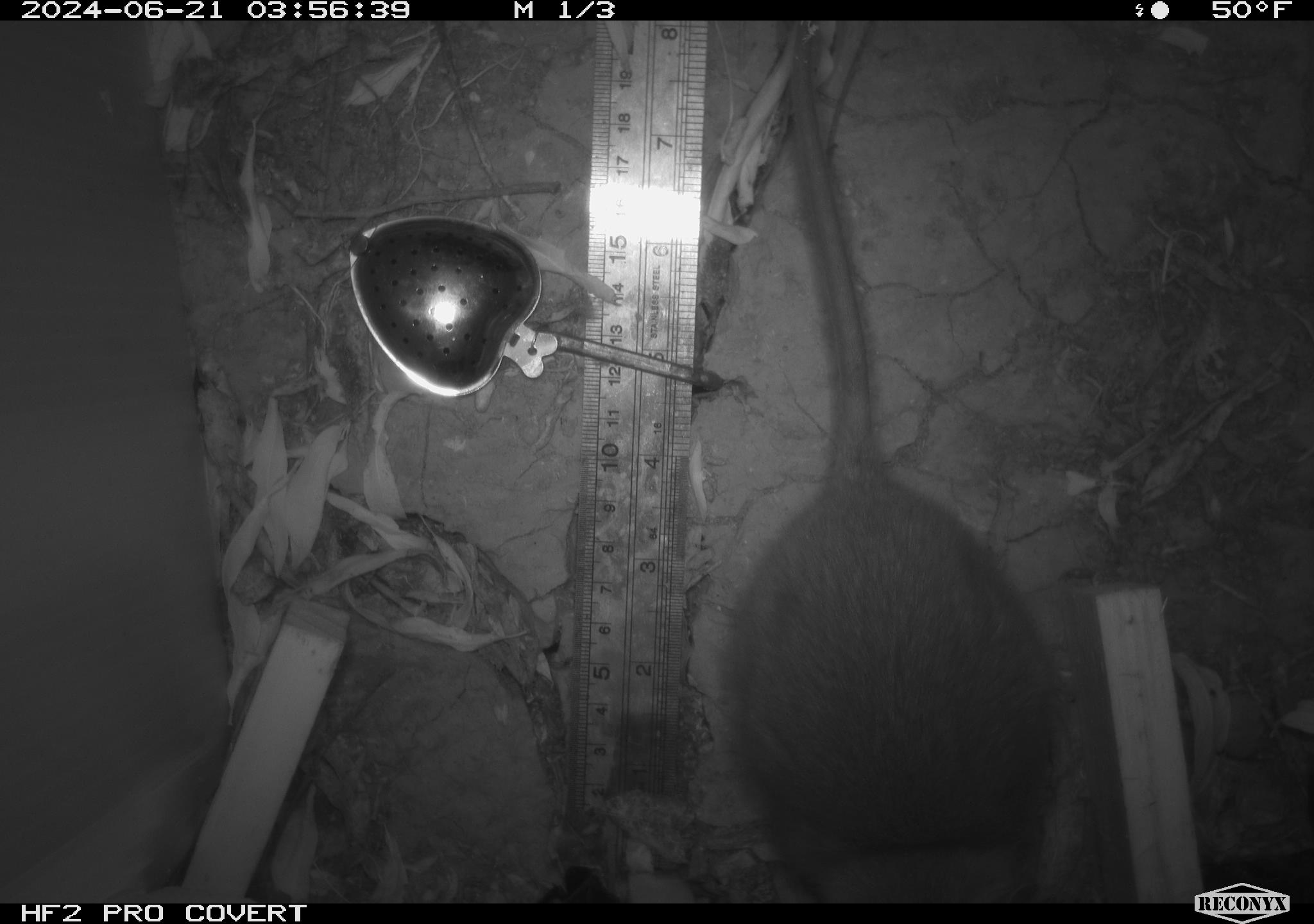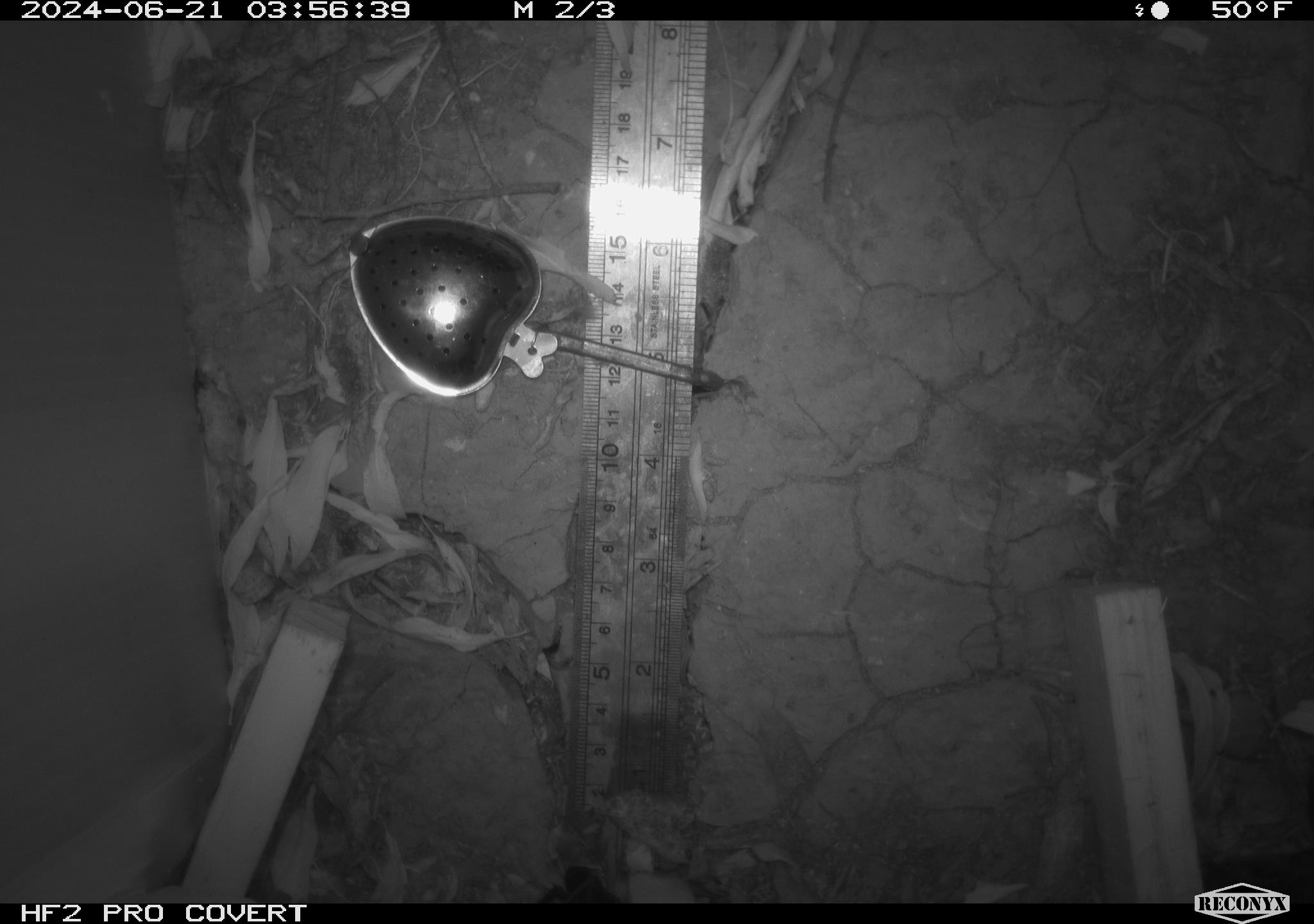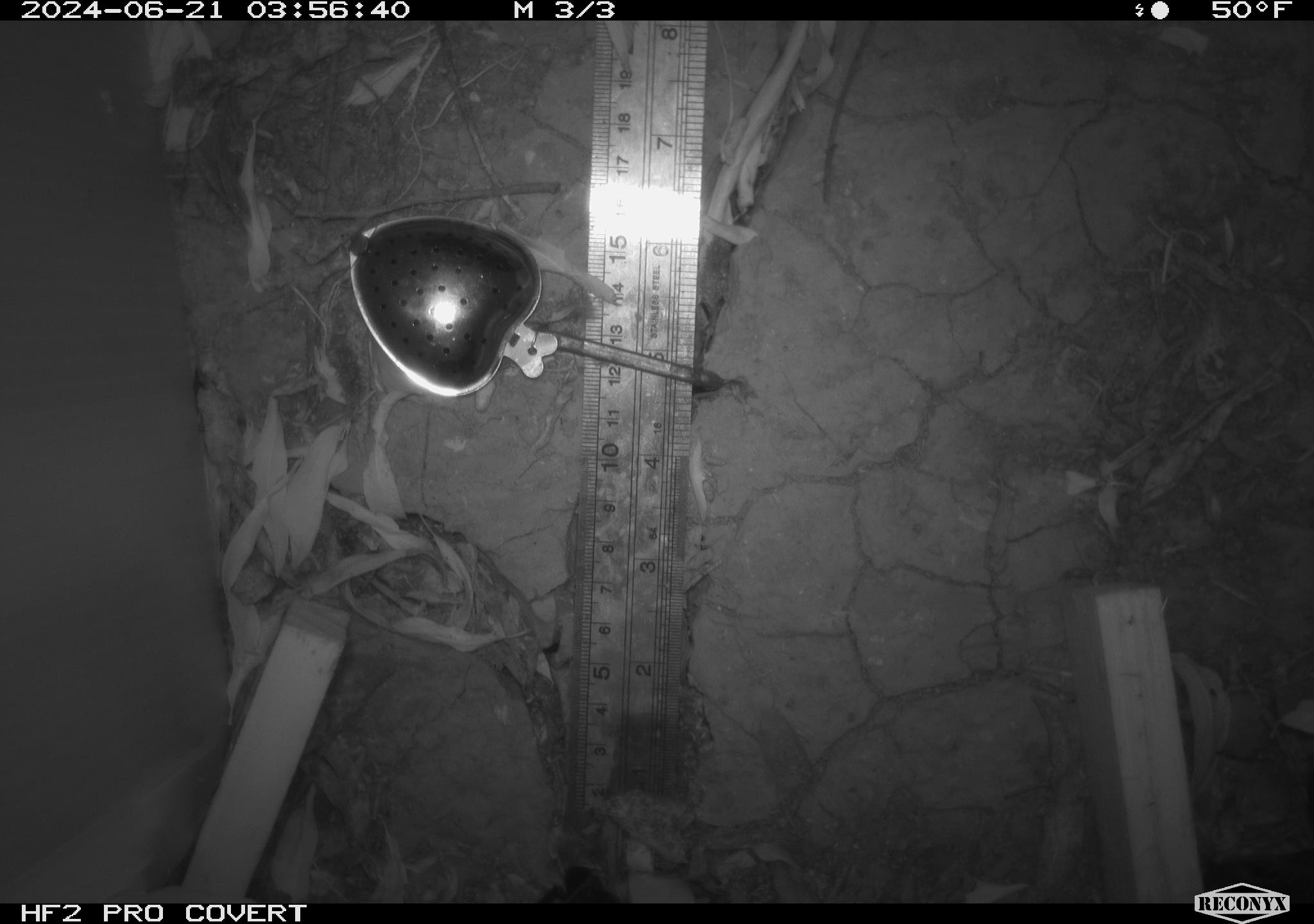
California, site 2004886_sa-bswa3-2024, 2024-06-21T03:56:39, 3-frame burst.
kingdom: Animalia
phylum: Chordata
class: Mammalia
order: Rodentia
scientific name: Rodentia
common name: woodrat or rat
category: woodrat or rat species